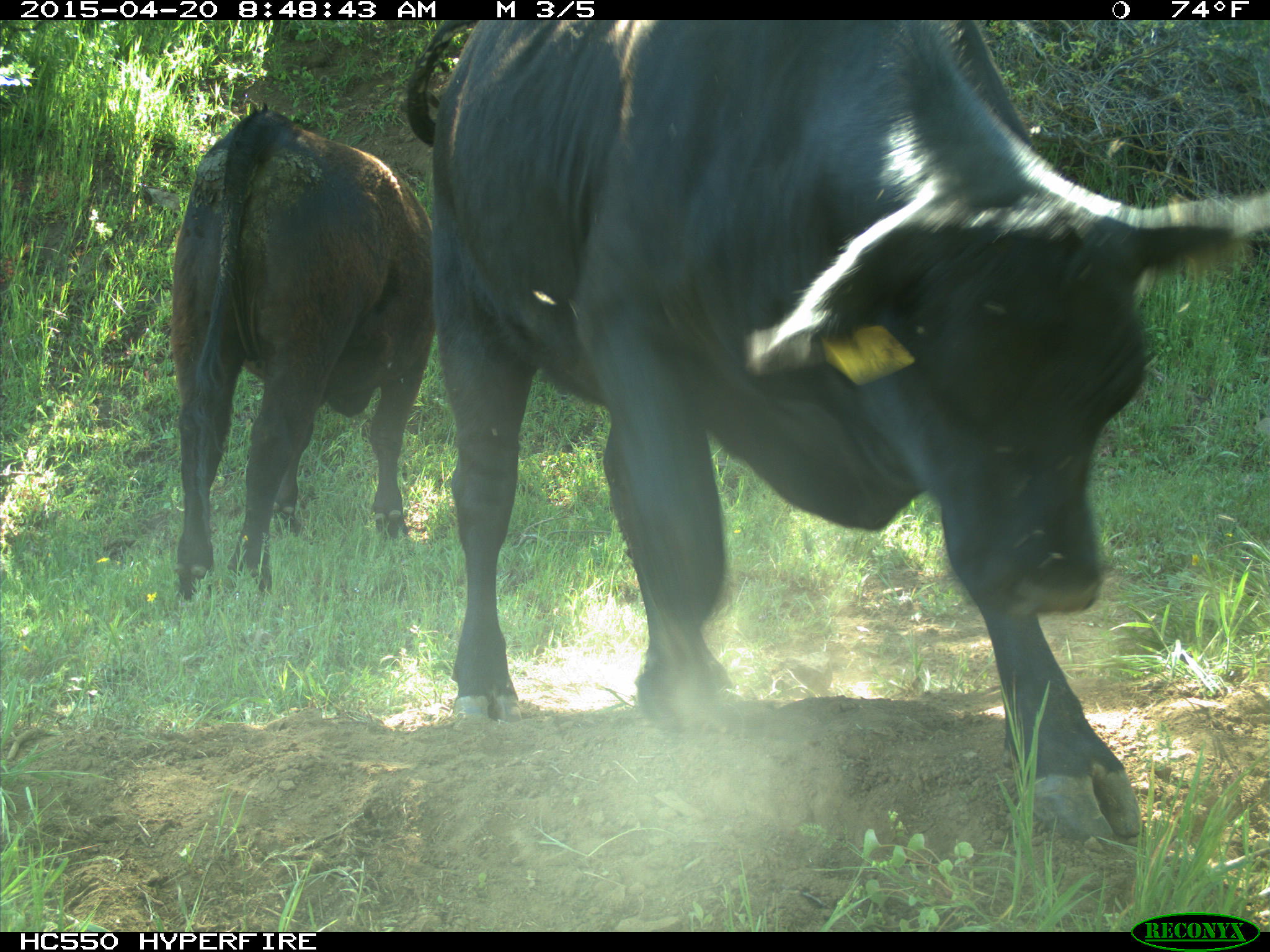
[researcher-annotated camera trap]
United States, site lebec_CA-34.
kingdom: Animalia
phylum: Chordata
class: Mammalia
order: Artiodactyla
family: Bovidae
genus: Bos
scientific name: Bos taurus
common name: domestic cow